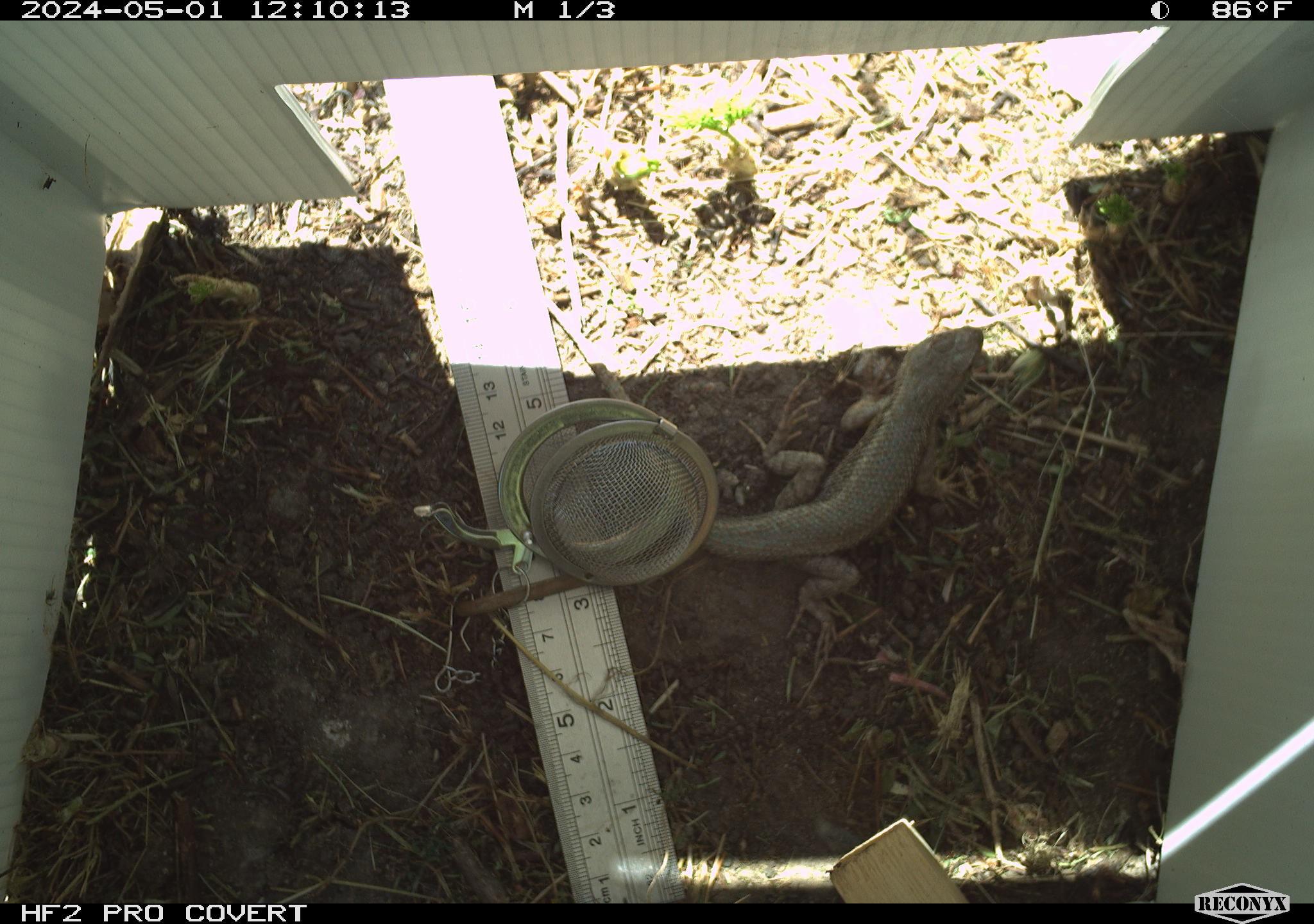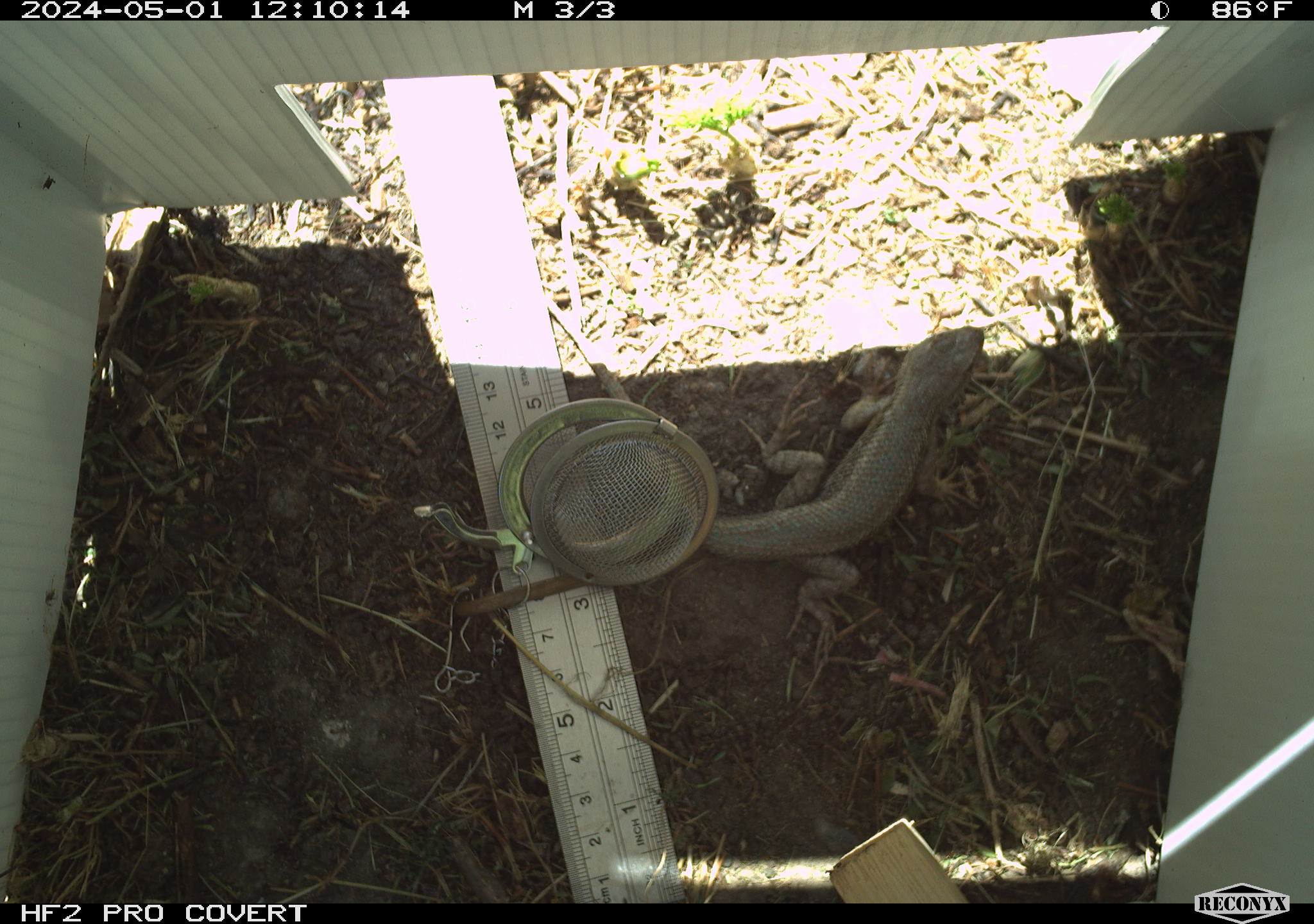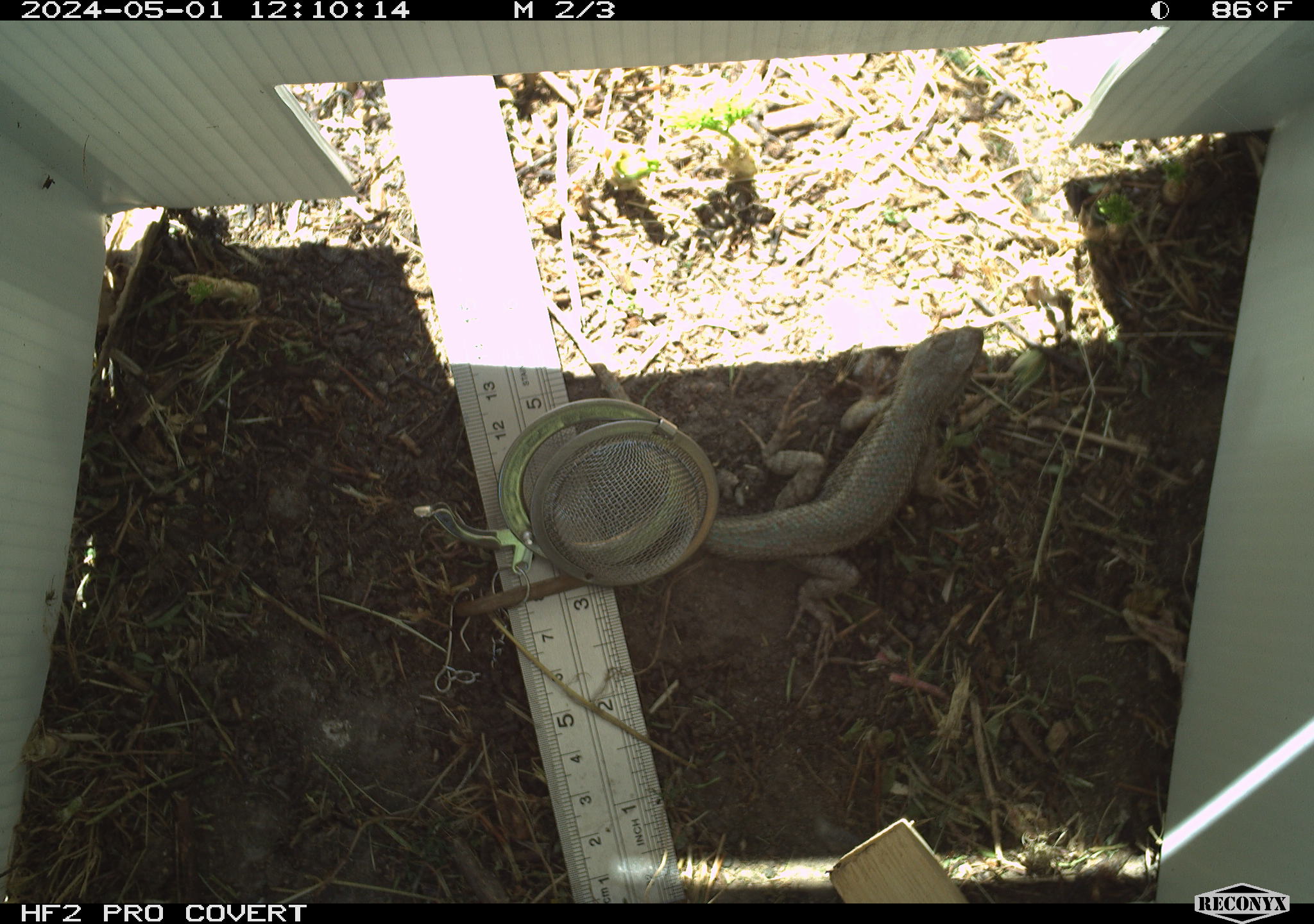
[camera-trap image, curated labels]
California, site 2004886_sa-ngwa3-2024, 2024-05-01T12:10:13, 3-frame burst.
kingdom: Animalia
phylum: Chordata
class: Reptilia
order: Squamata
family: Phrynosomatidae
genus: Sceloporus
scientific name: Sceloporus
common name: spiny lizards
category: sceloporus species